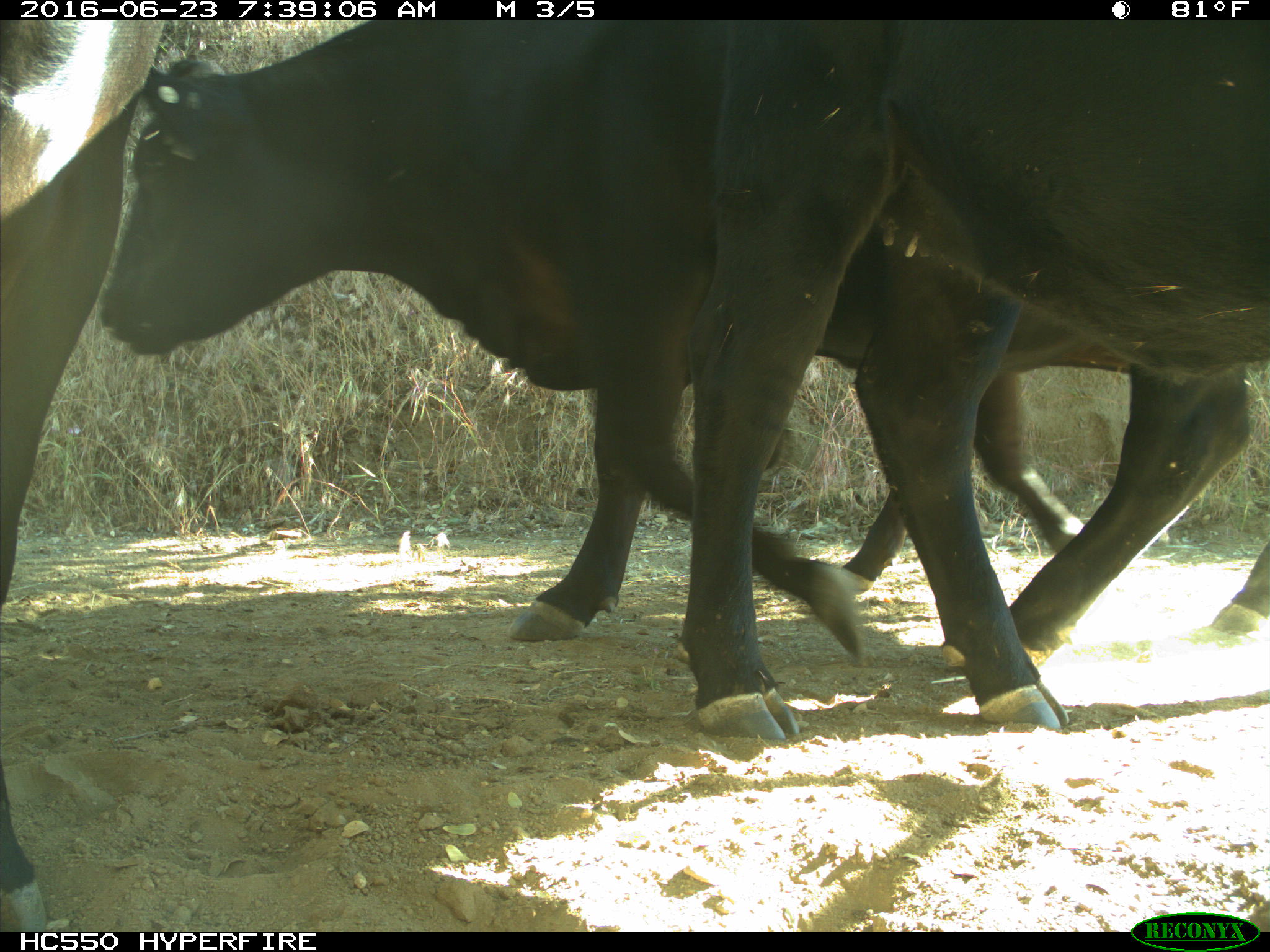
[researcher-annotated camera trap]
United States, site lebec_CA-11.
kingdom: Animalia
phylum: Chordata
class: Mammalia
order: Artiodactyla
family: Bovidae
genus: Bos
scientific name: Bos taurus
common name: domestic cow